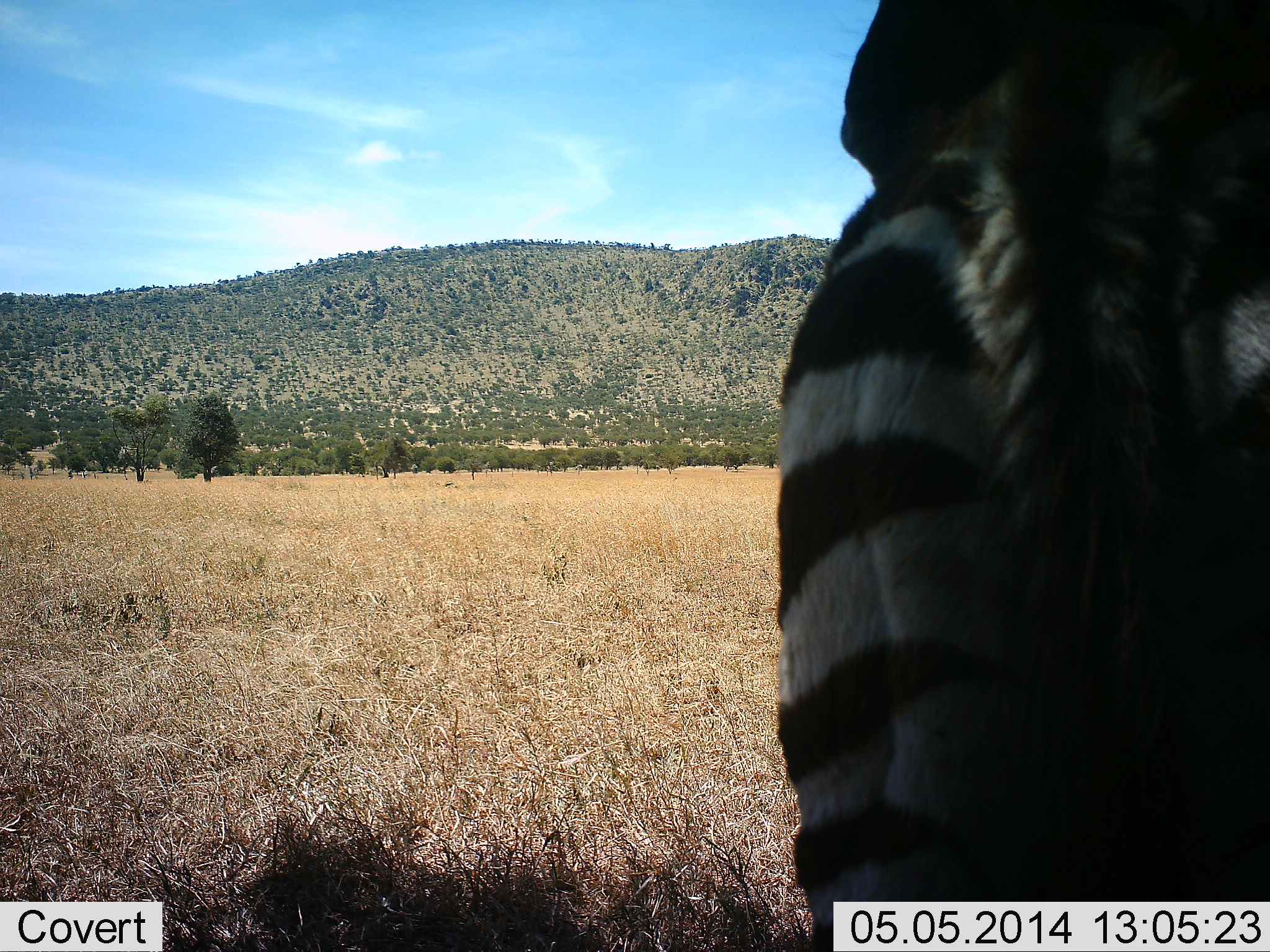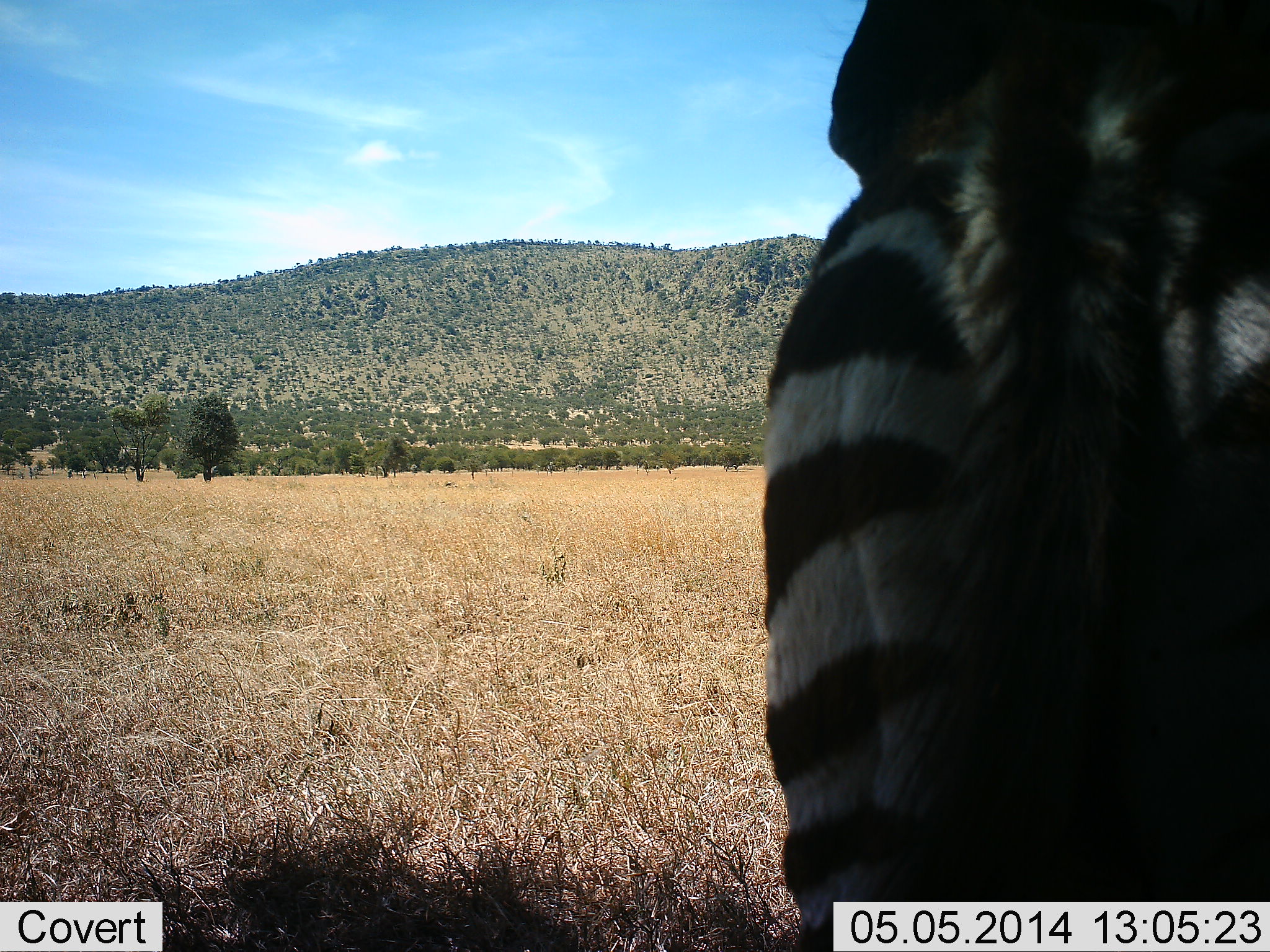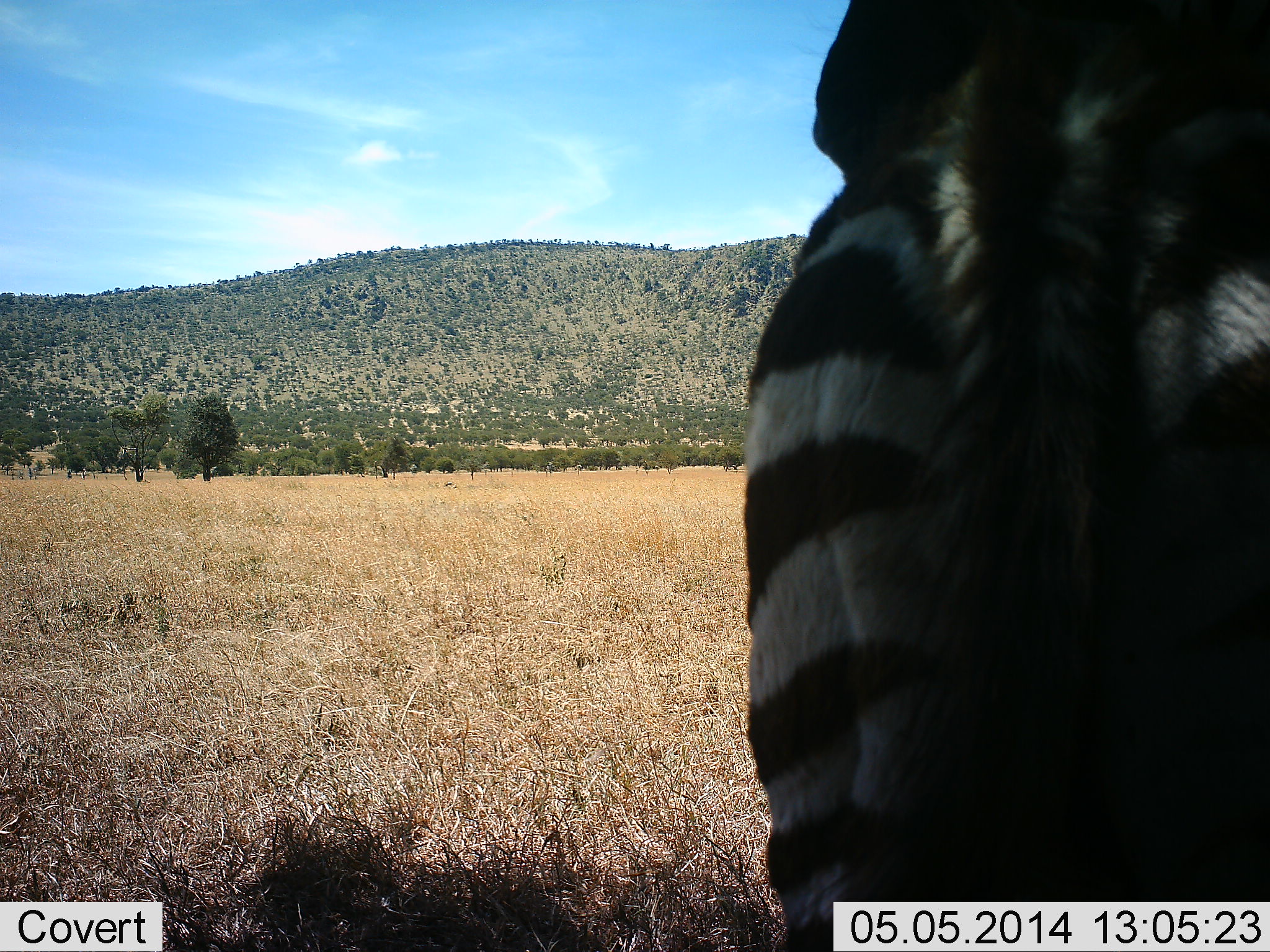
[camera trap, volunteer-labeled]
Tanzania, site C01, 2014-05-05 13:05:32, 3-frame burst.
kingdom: Animalia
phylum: Chordata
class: Mammalia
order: Perissodactyla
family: Equidae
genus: Equus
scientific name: Equus quagga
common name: plains zebra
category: zebra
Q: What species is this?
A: Zebra (plains zebra) (Equus quagga).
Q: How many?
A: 1.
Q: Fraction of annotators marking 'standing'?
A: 100%.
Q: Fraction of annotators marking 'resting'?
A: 0%.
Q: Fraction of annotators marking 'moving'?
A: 0%.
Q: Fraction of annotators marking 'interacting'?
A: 0%.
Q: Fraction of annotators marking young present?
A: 0%.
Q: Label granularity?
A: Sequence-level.